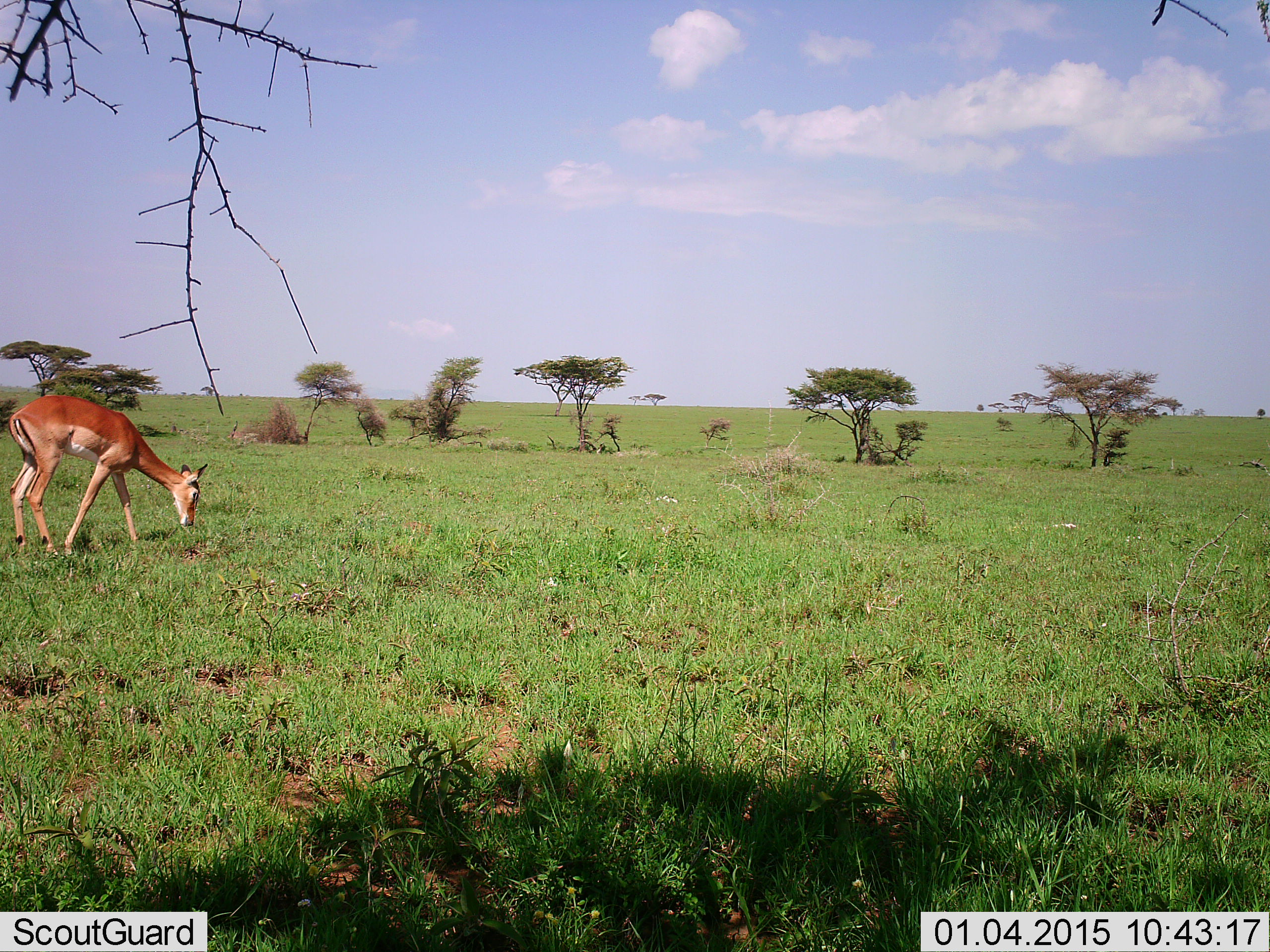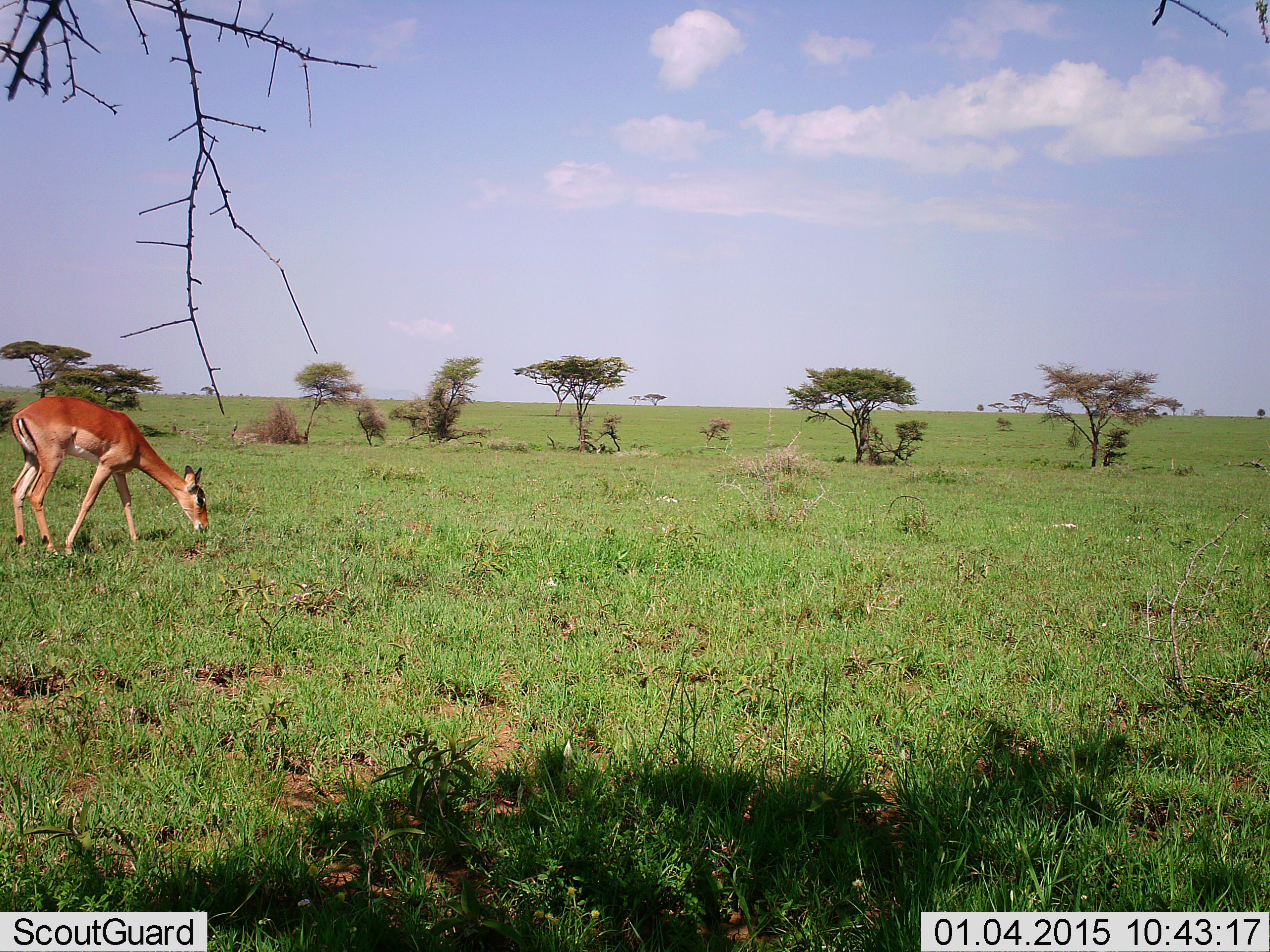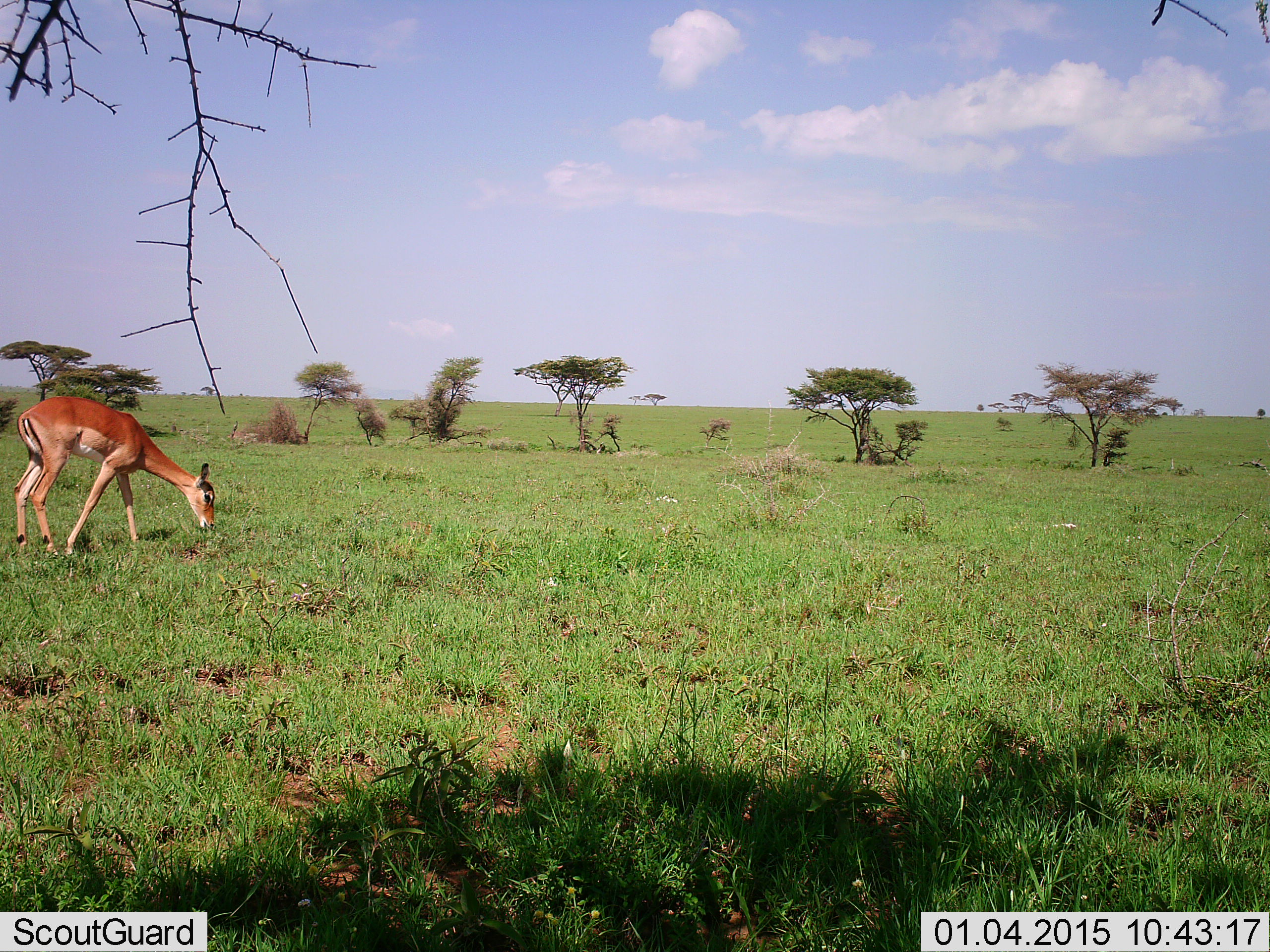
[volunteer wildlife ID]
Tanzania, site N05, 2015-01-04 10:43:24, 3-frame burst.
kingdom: Animalia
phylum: Chordata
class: Mammalia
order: Artiodactyla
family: Bovidae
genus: Aepyceros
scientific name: Aepyceros melampus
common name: impala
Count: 1.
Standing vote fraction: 20%.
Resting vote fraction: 0%.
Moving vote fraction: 0%.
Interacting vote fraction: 0%.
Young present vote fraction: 0%.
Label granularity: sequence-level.